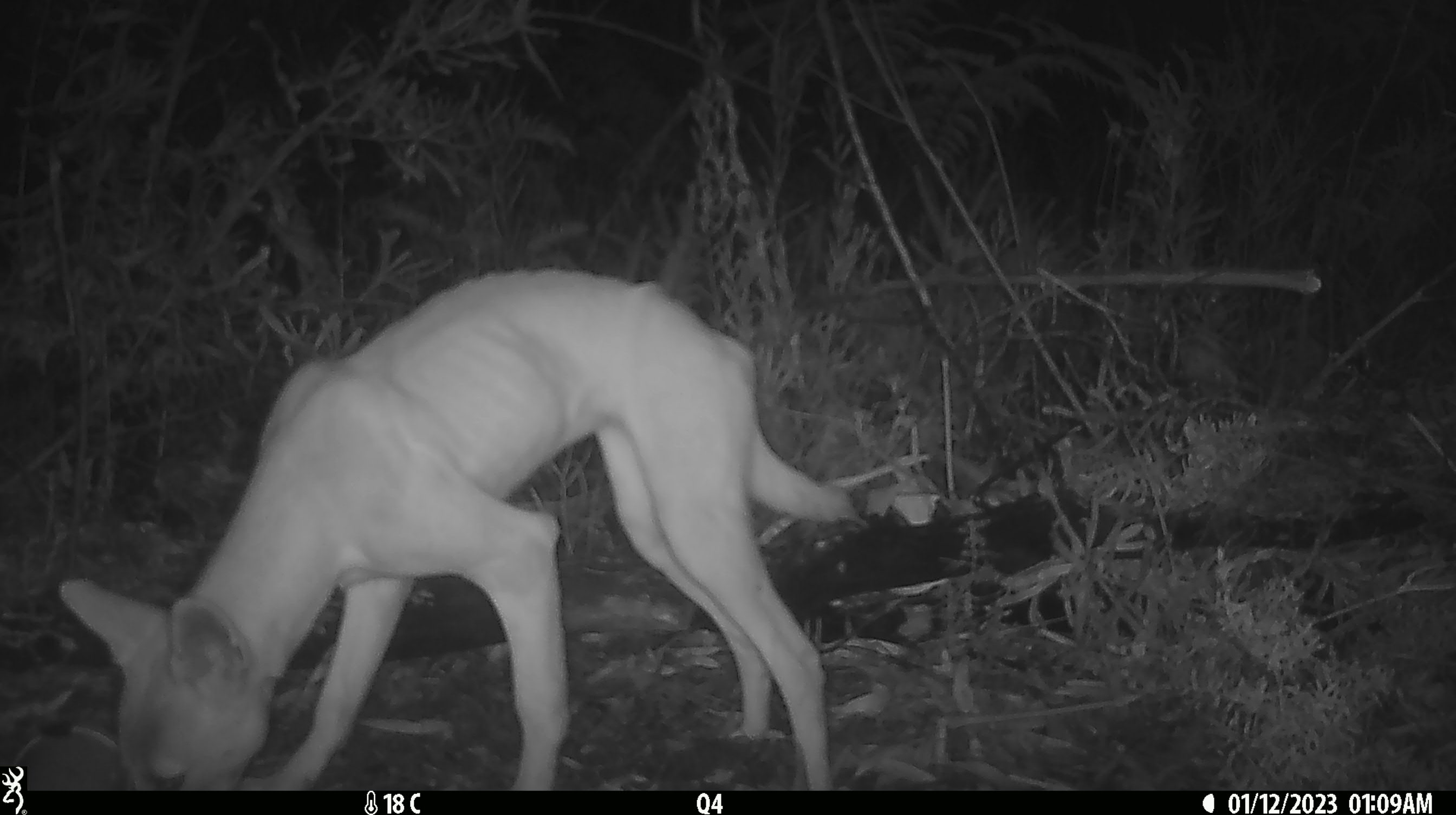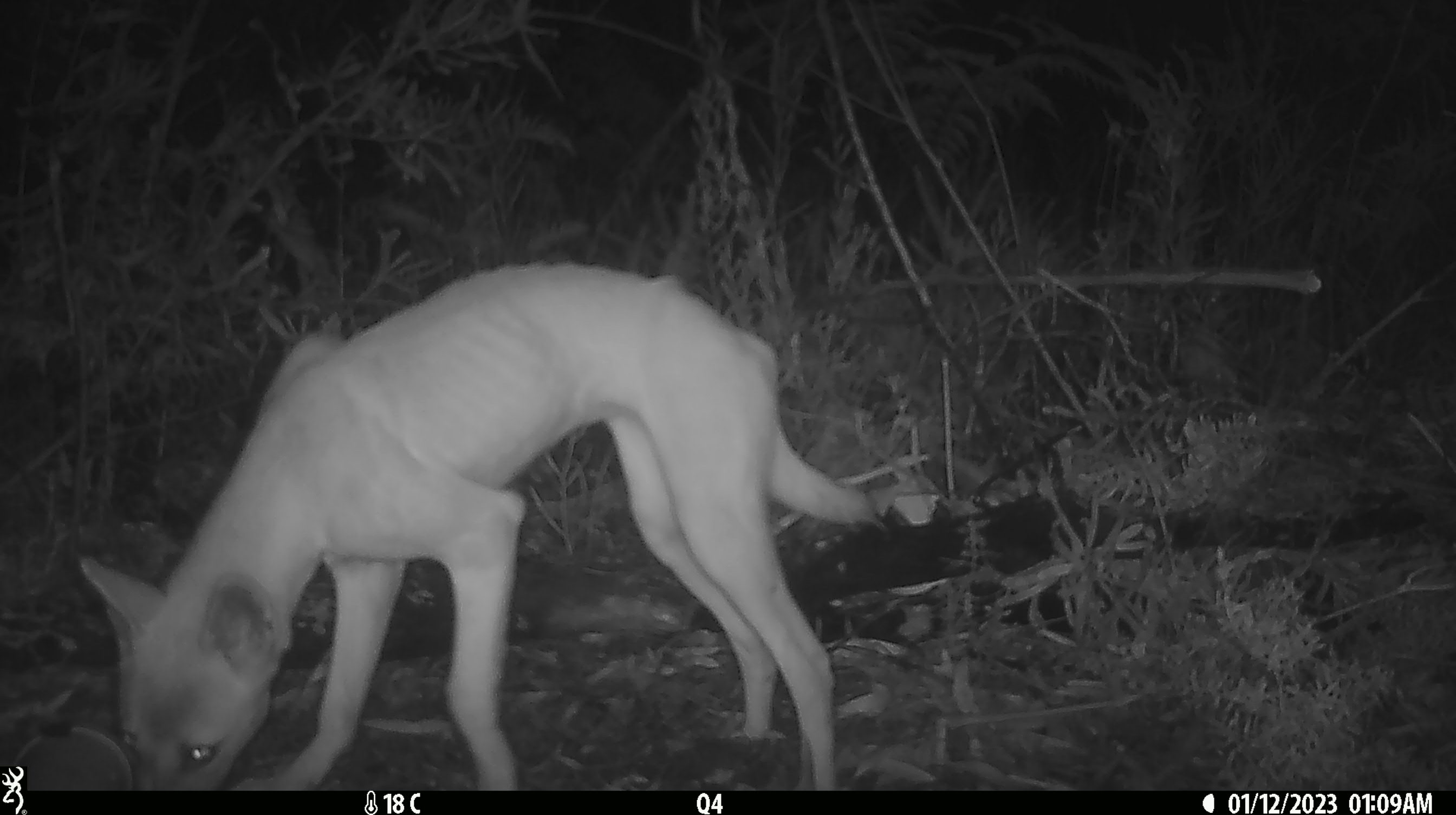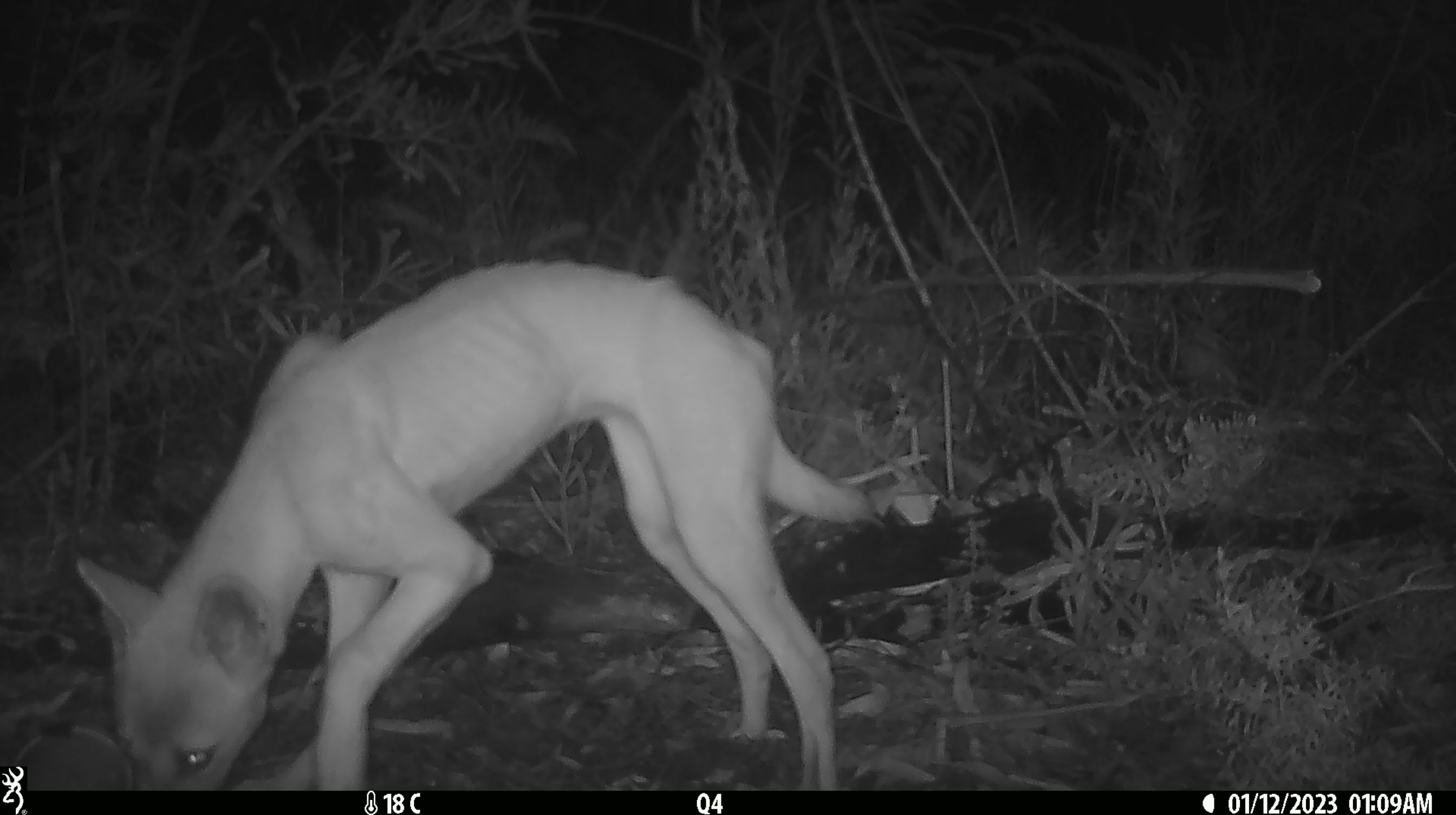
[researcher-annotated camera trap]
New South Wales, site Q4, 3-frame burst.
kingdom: Animalia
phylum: Chordata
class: Mammalia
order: Carnivora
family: Canidae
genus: Canis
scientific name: Canis familiaris dingo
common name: dingo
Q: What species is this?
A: Dingo (Canis familiaris dingo).